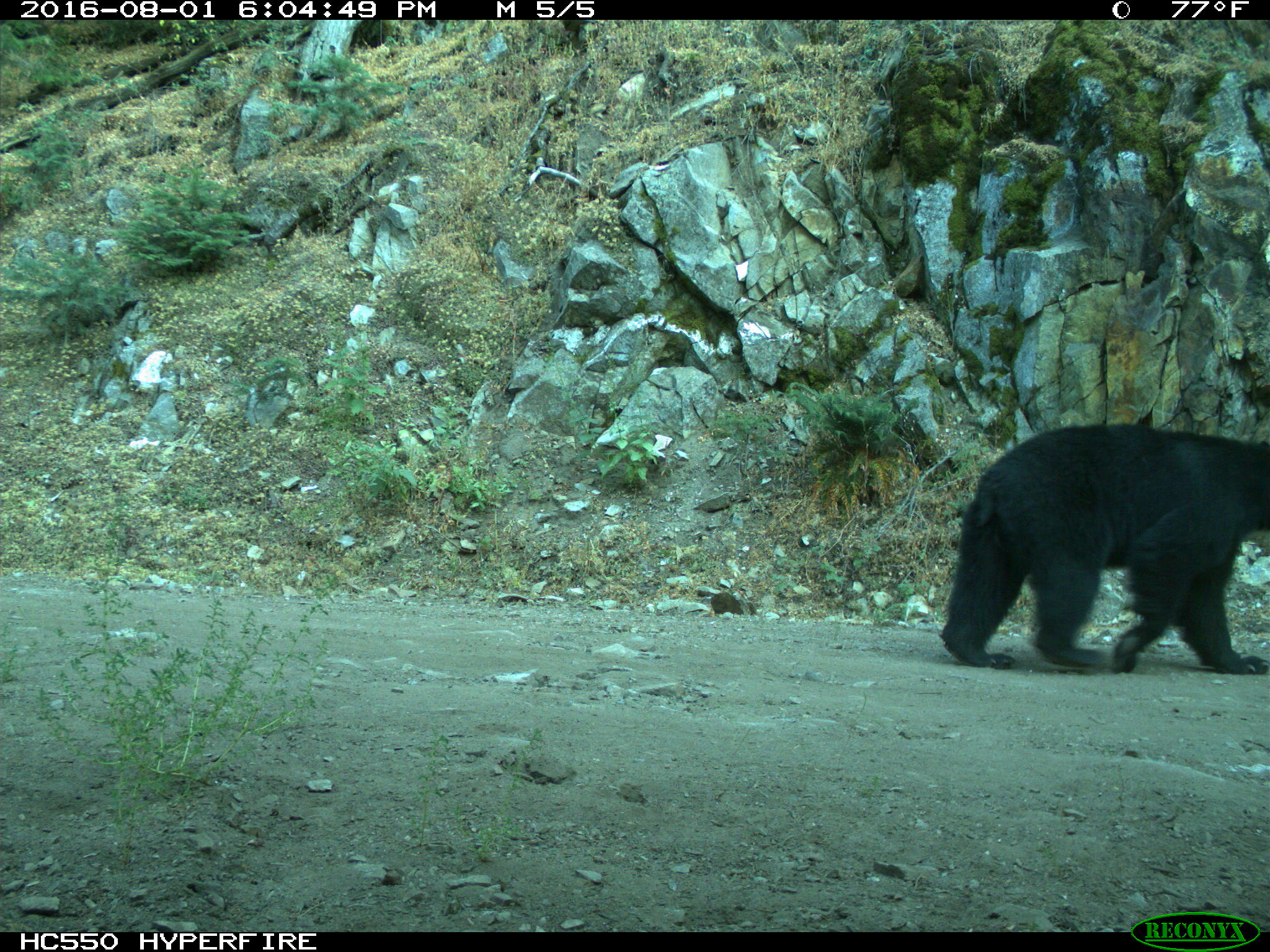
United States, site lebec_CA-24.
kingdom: Animalia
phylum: Chordata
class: Mammalia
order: Carnivora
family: Ursidae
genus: Ursus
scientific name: Ursus americanus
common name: american black bear